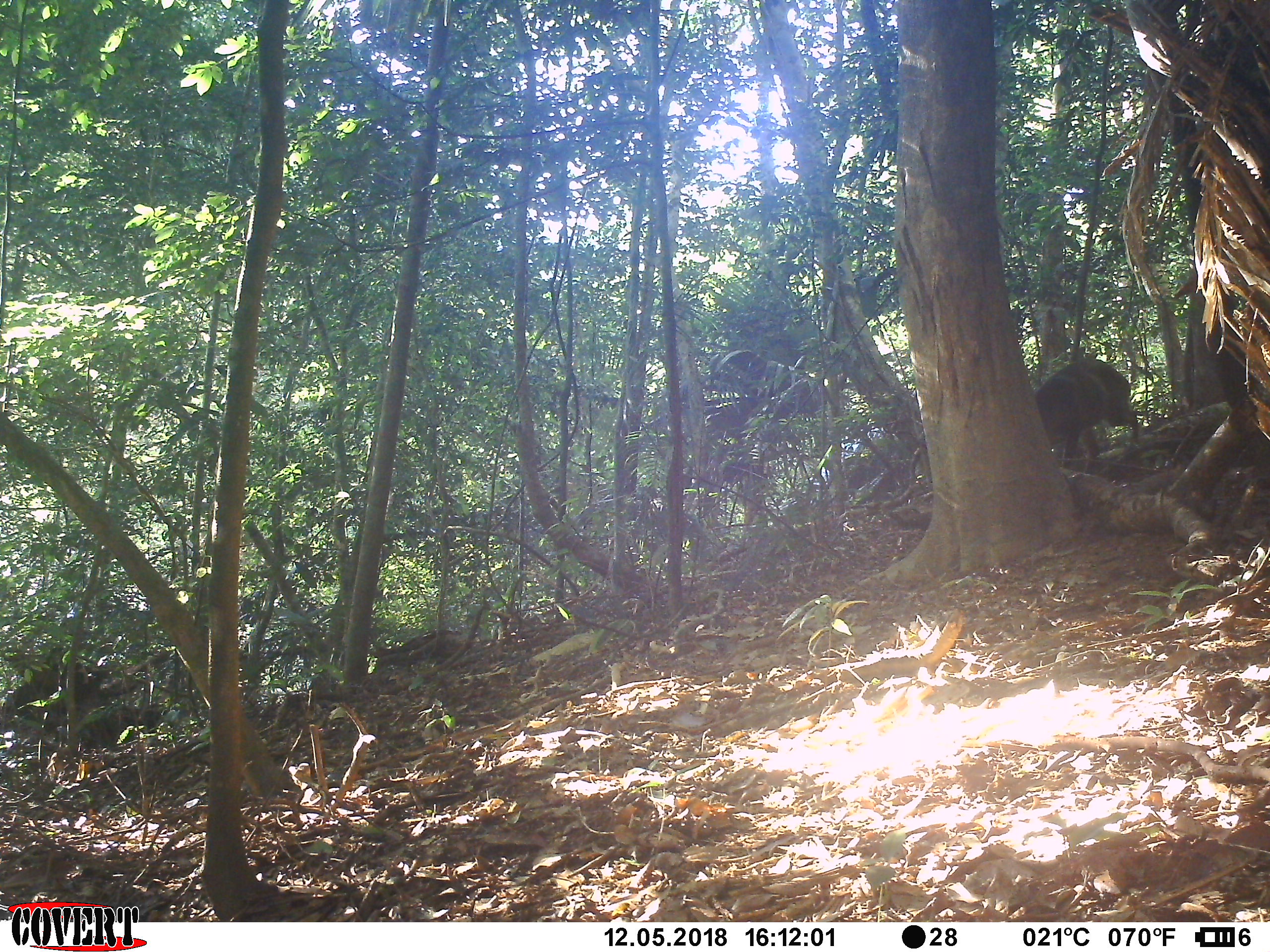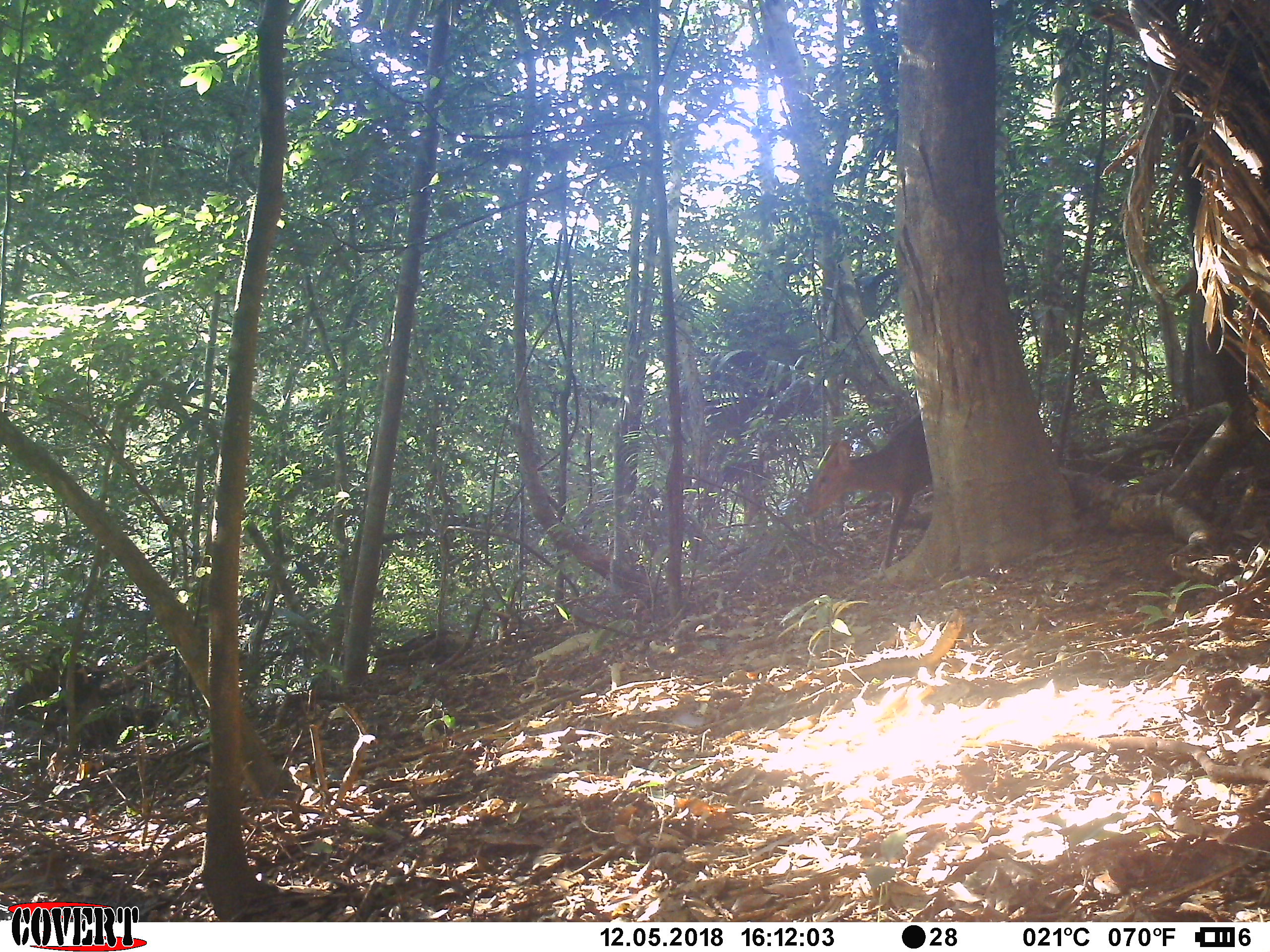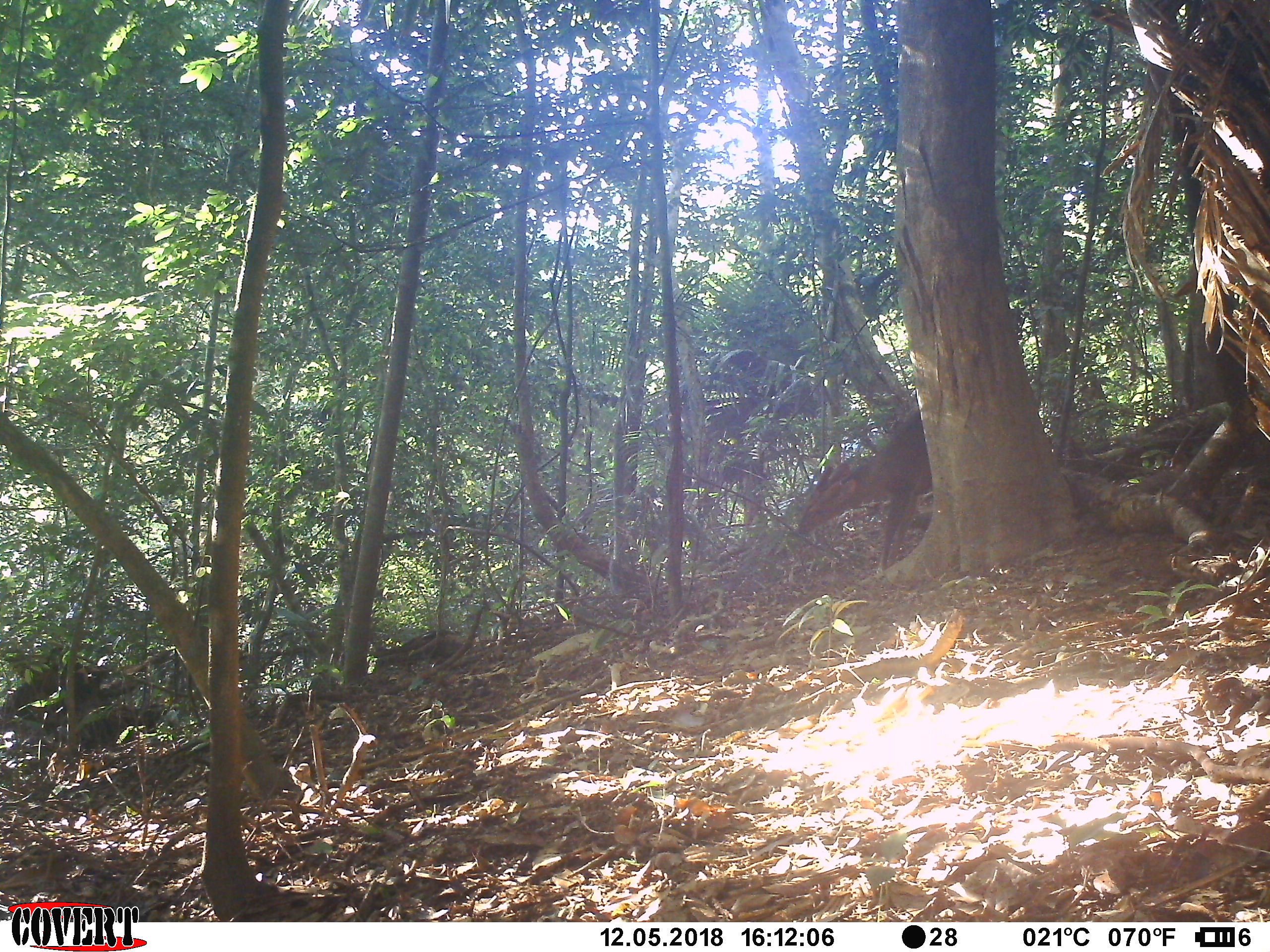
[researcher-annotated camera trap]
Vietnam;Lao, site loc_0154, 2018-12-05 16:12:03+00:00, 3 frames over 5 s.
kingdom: Animalia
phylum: Chordata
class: Mammalia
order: Artiodactyla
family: Cervidae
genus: Muntiacus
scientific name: Muntiacus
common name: muntjacs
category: unidentified muntjac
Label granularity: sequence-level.